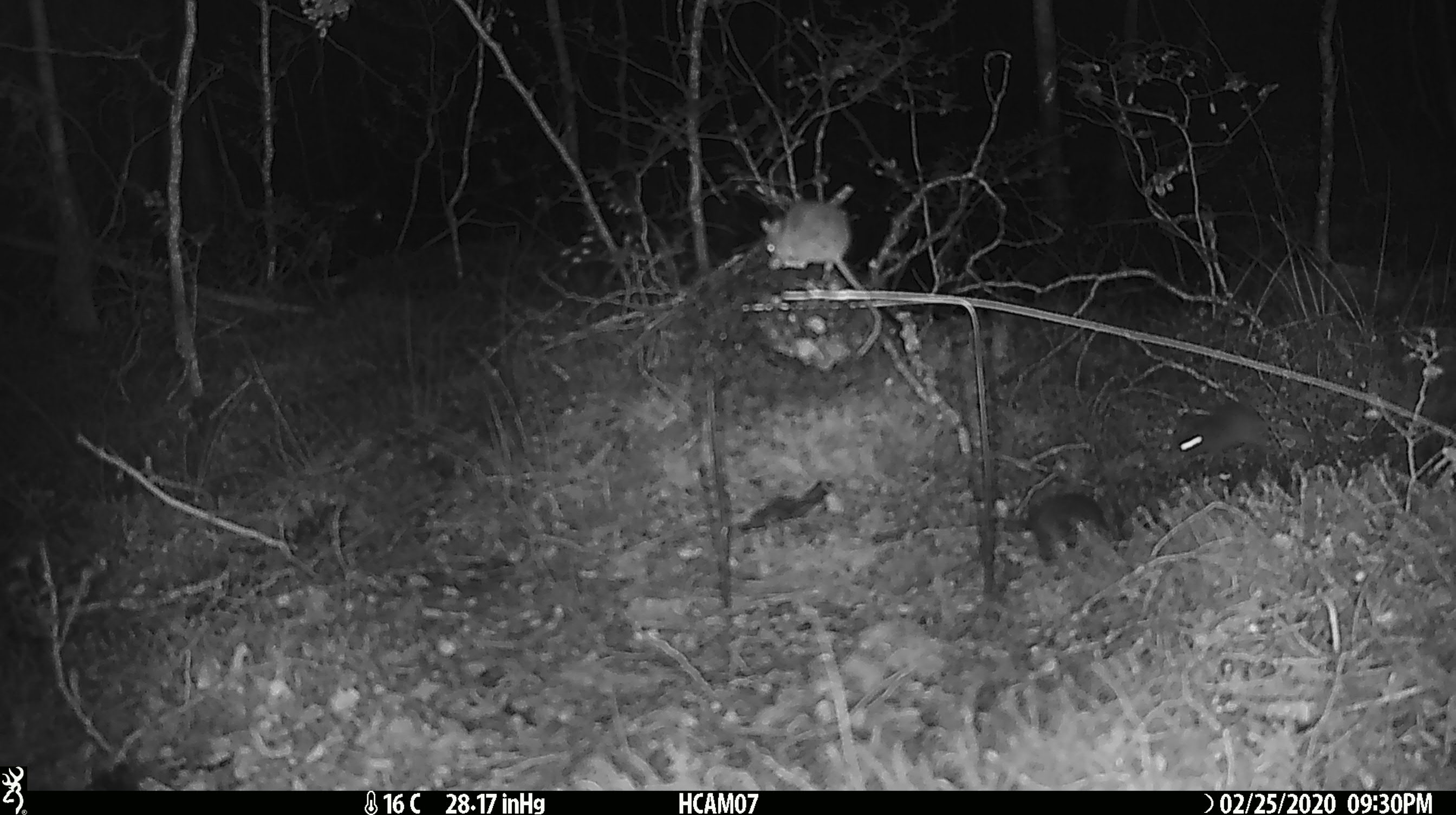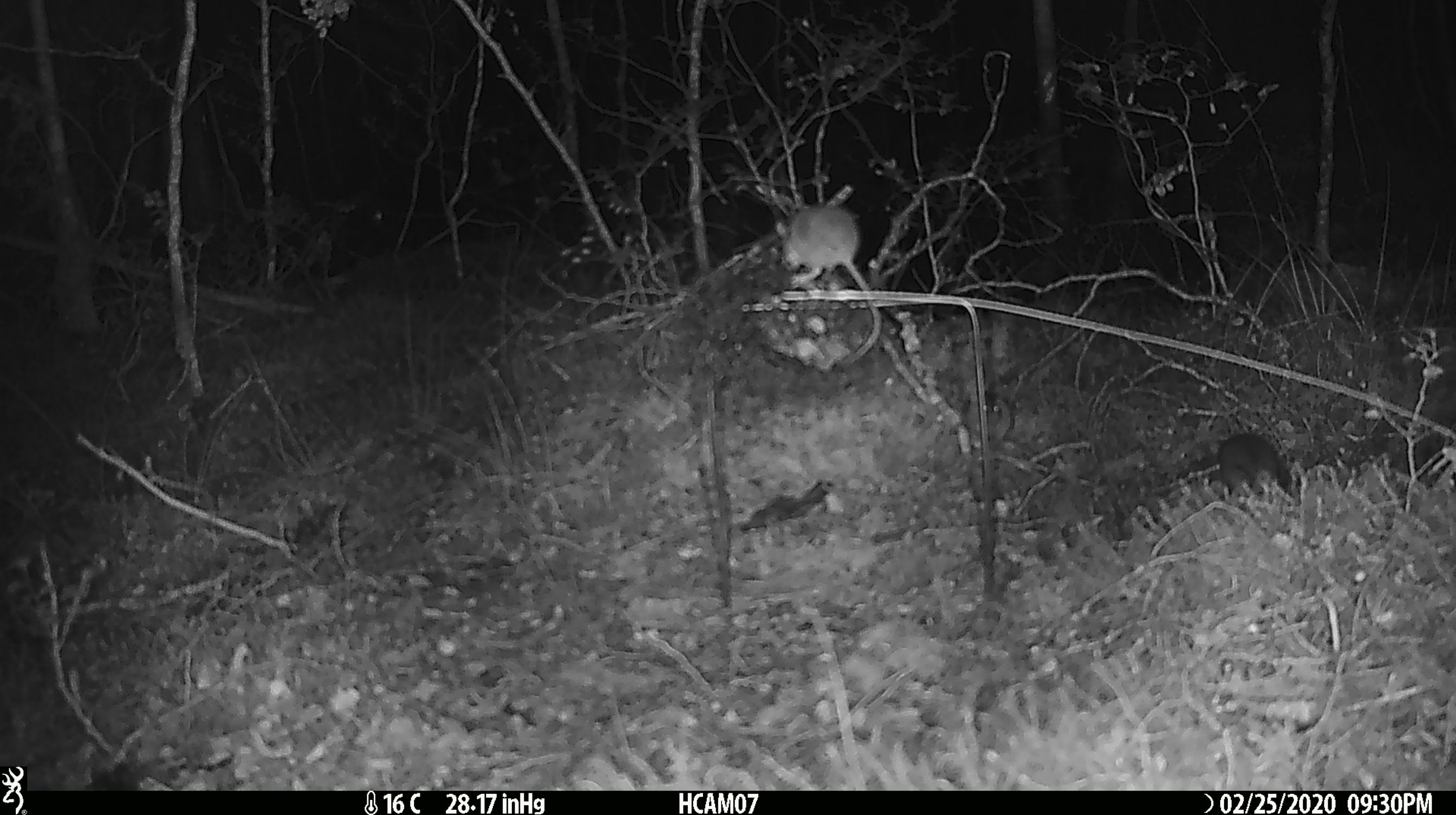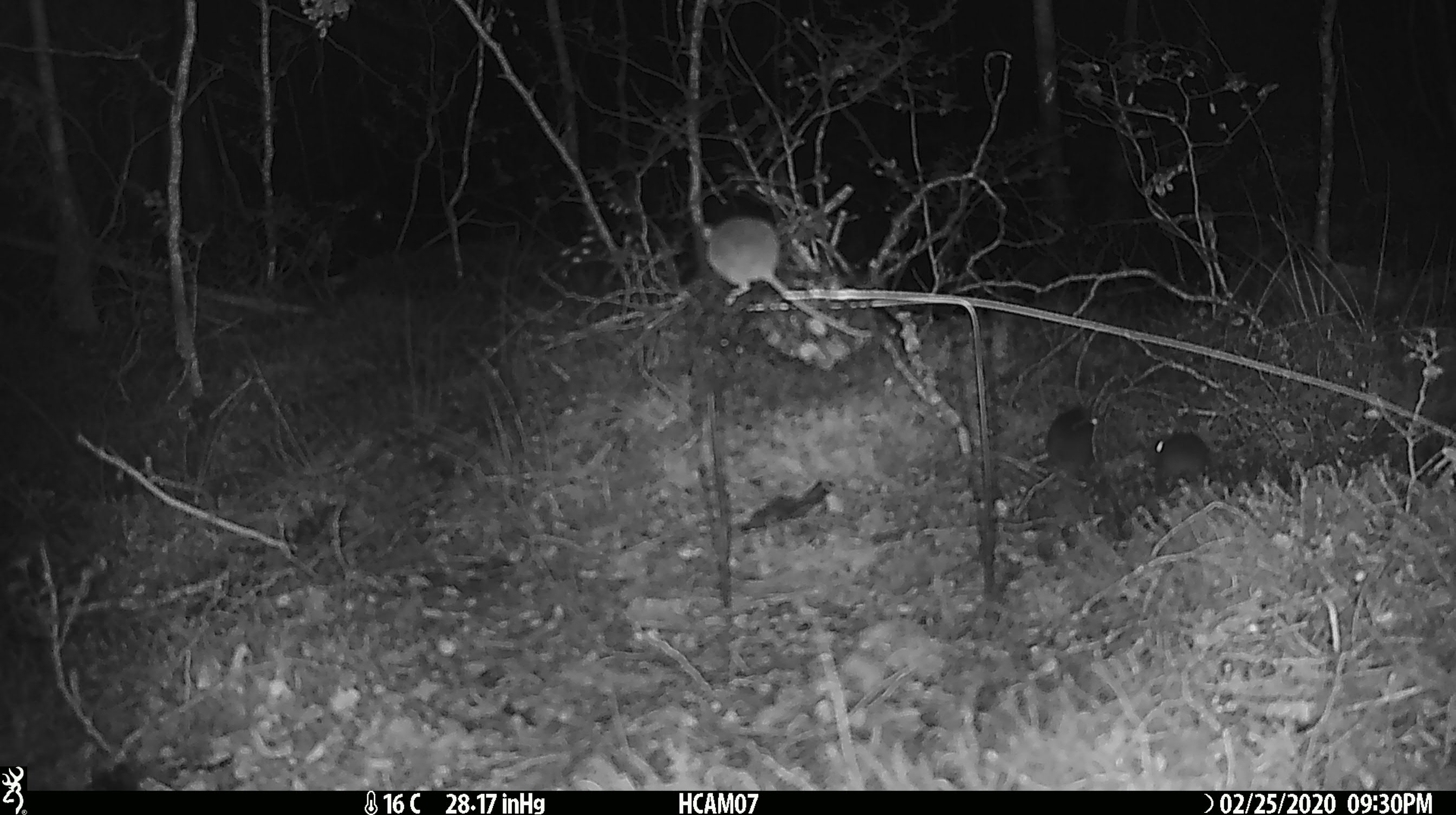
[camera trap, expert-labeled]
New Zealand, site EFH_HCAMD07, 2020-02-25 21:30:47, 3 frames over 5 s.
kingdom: Animalia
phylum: Chordata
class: Mammalia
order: Rodentia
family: Muridae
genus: Mus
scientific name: Mus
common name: mouse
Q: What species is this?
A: Mouse (Mus).